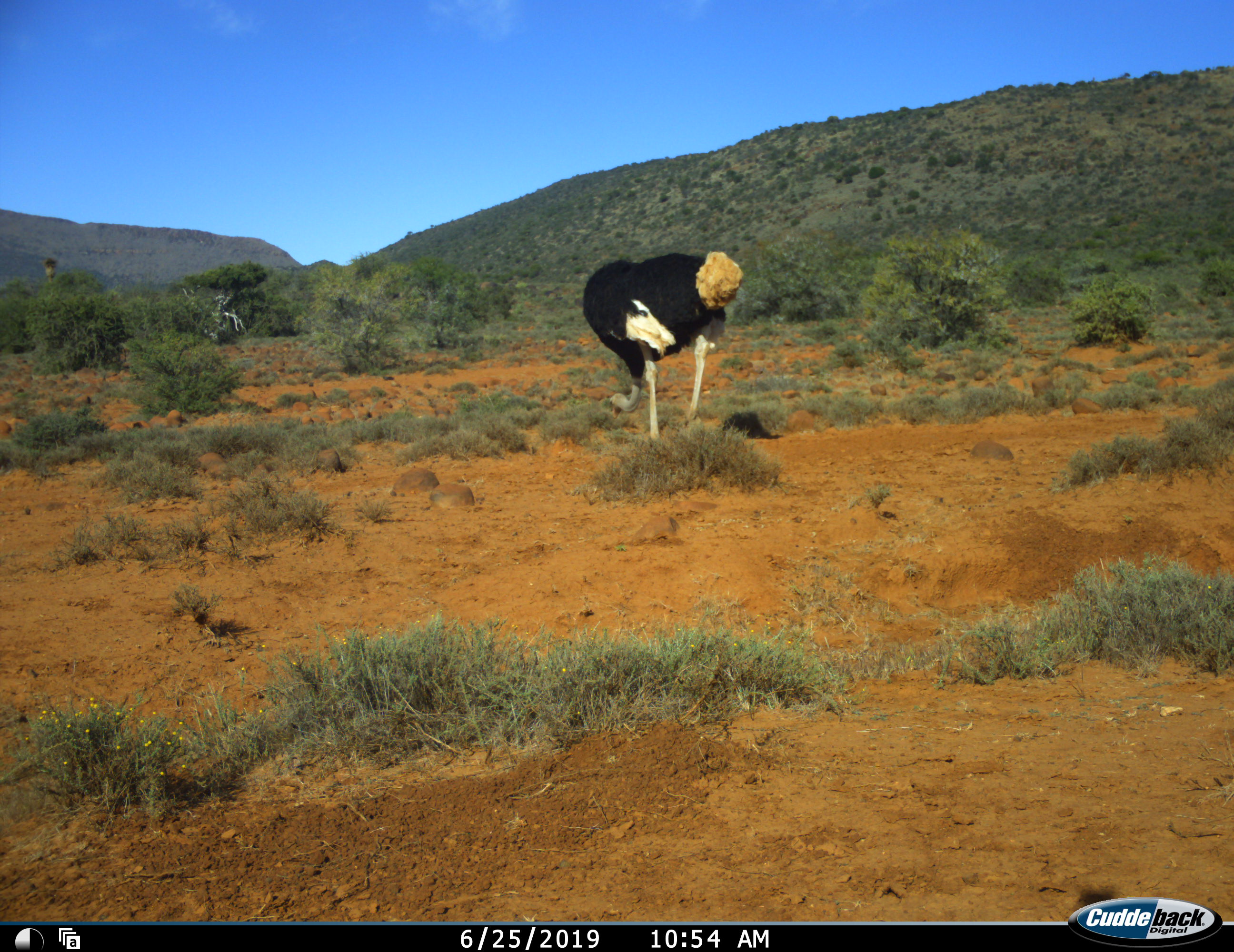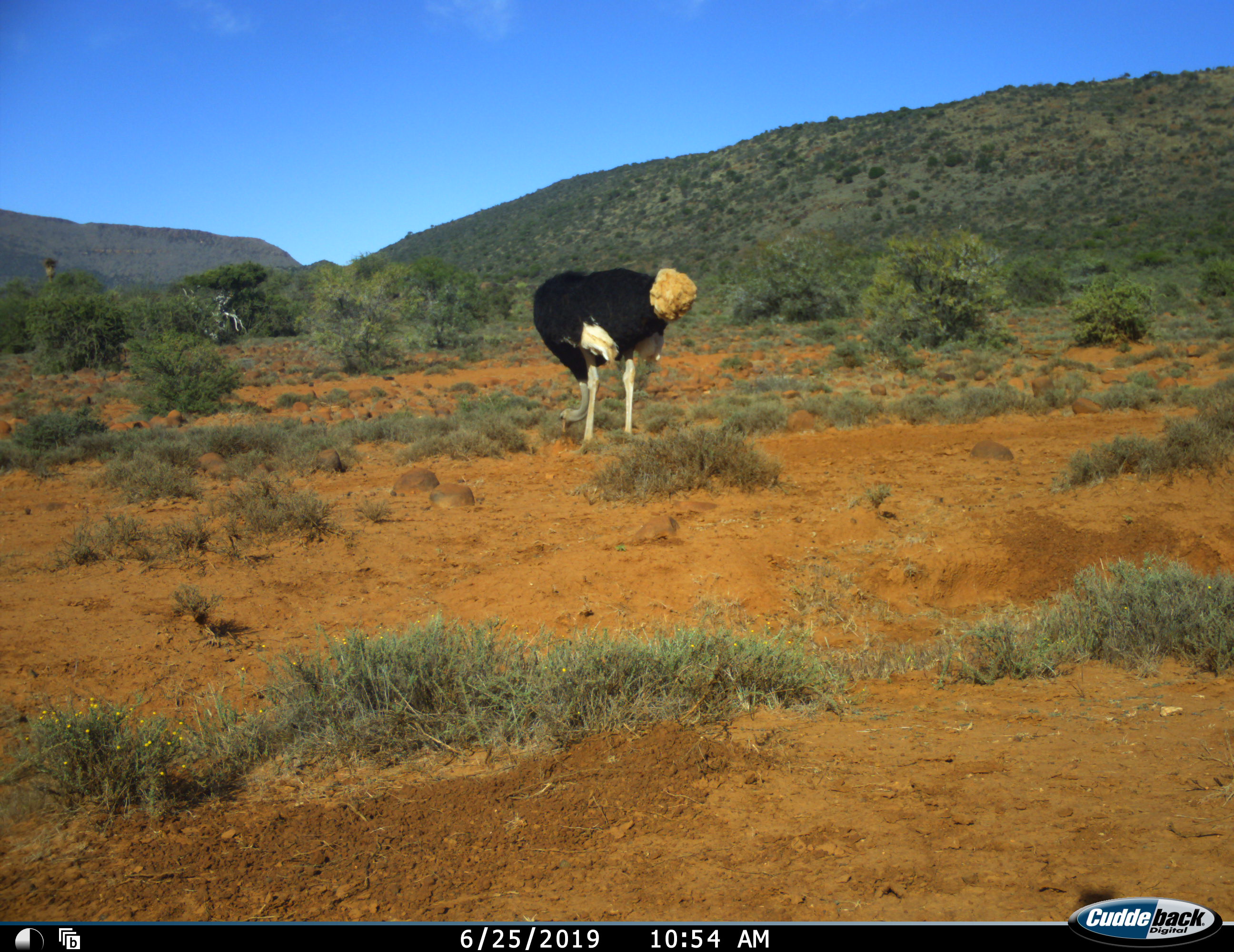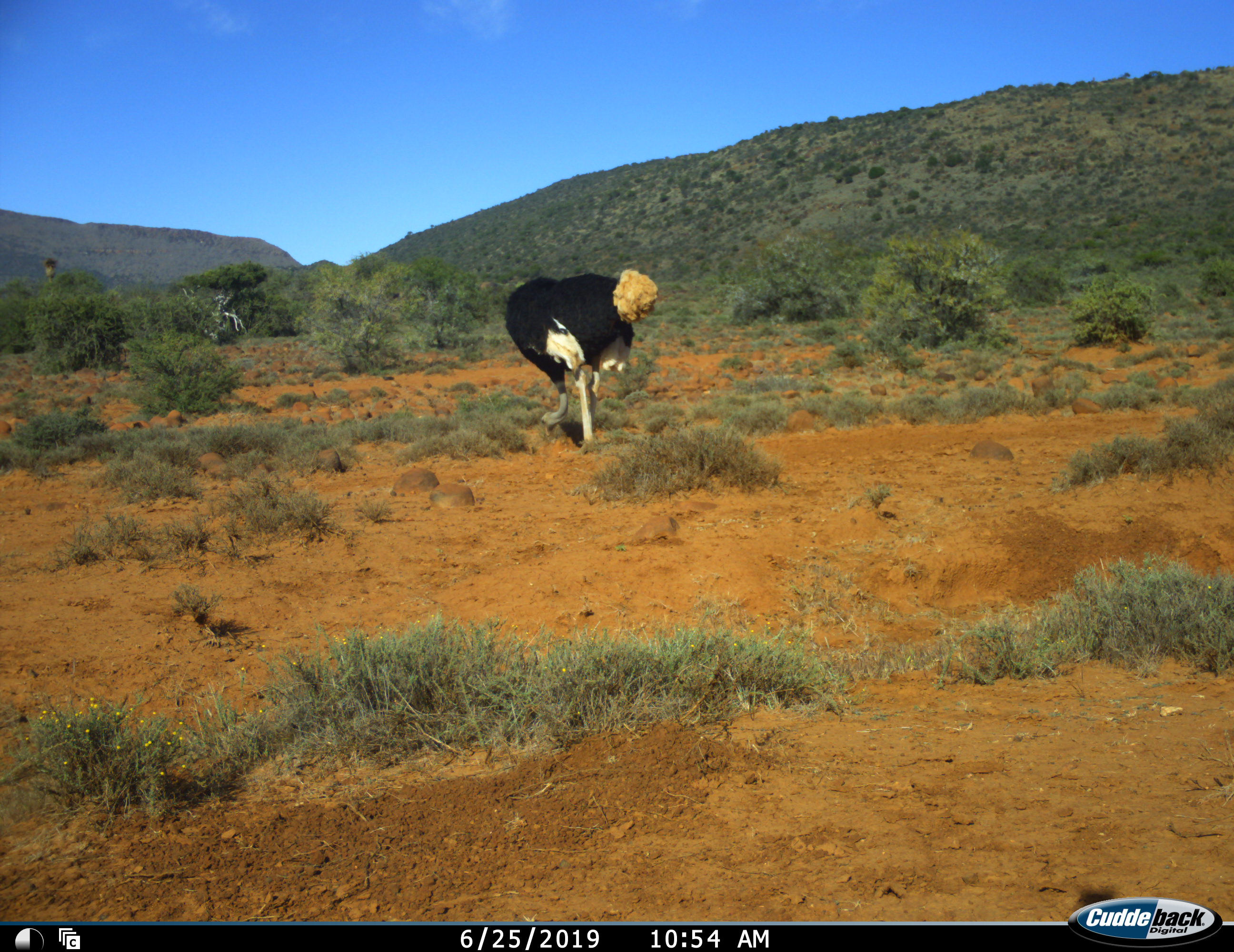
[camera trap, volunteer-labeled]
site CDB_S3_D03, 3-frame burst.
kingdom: Animalia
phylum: Chordata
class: Aves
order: Struthioniformes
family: Struthionidae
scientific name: Struthionidae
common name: ostrich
Ostrich (Struthionidae), count 1. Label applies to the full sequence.